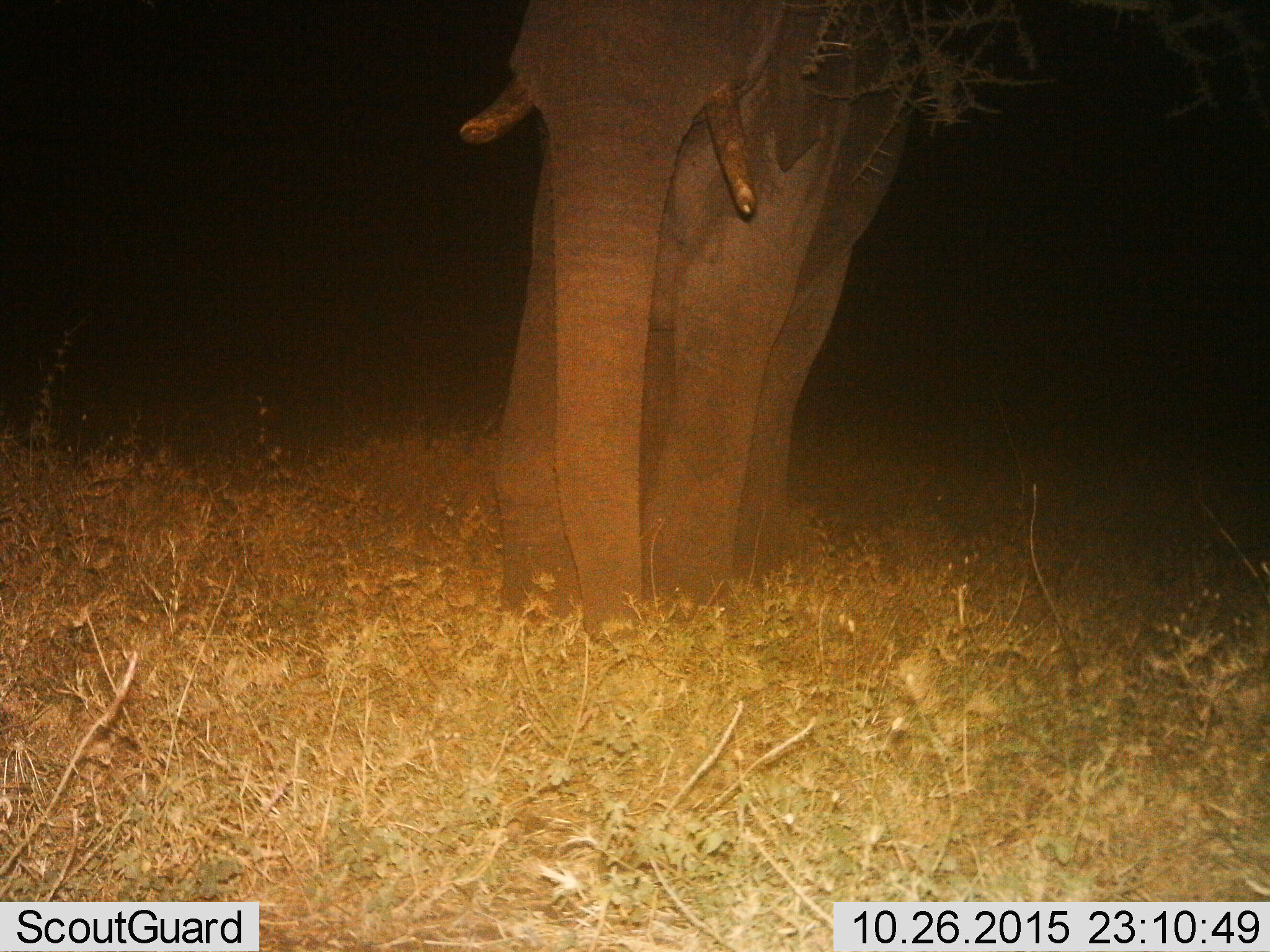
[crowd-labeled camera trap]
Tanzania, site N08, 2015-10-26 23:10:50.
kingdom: Animalia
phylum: Chordata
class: Mammalia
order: Proboscidea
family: Elephantidae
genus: Loxodonta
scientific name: Loxodonta africana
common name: african bush elephant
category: elephant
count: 1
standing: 44%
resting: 0%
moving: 56%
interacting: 0%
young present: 0%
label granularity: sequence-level